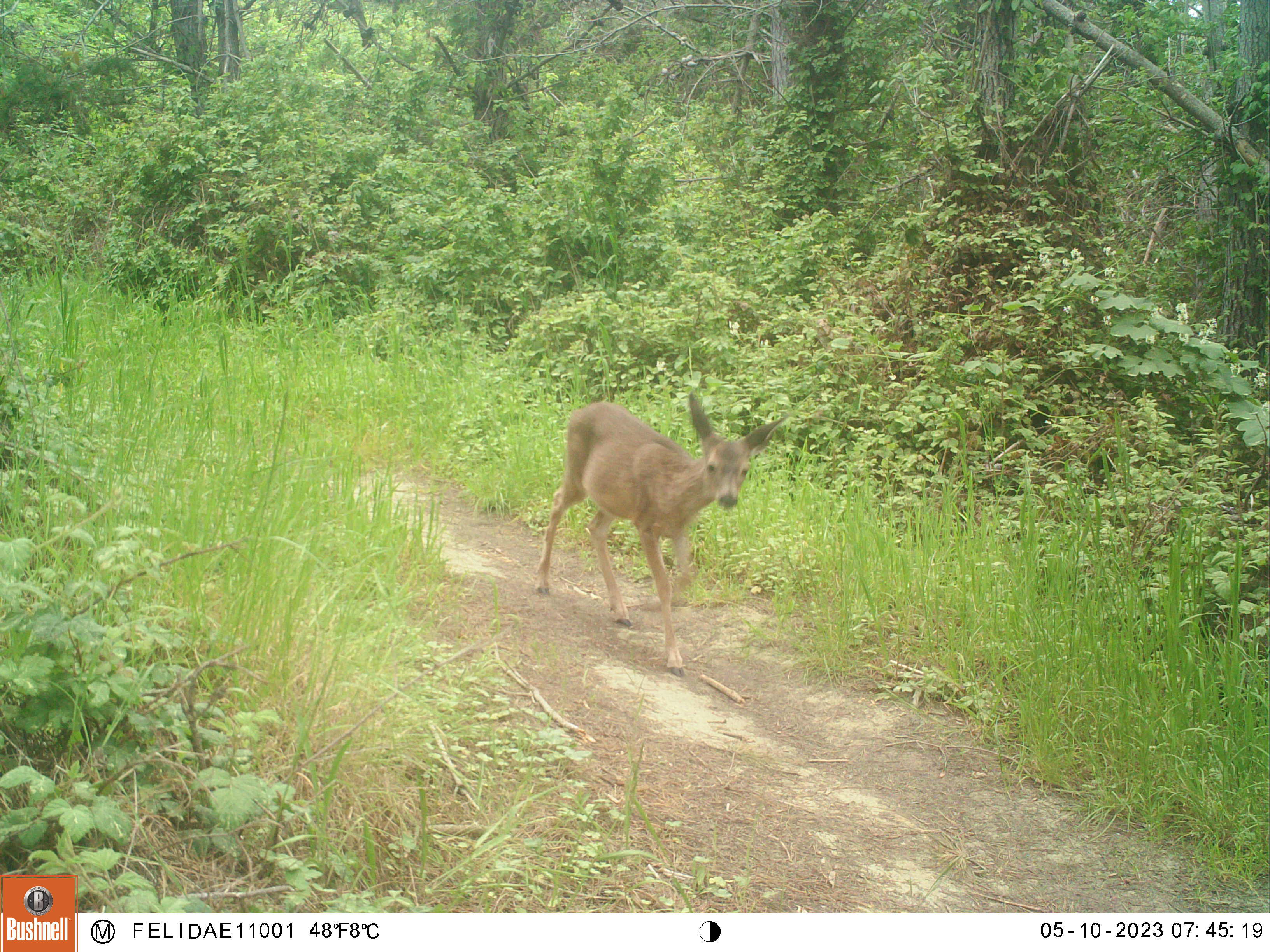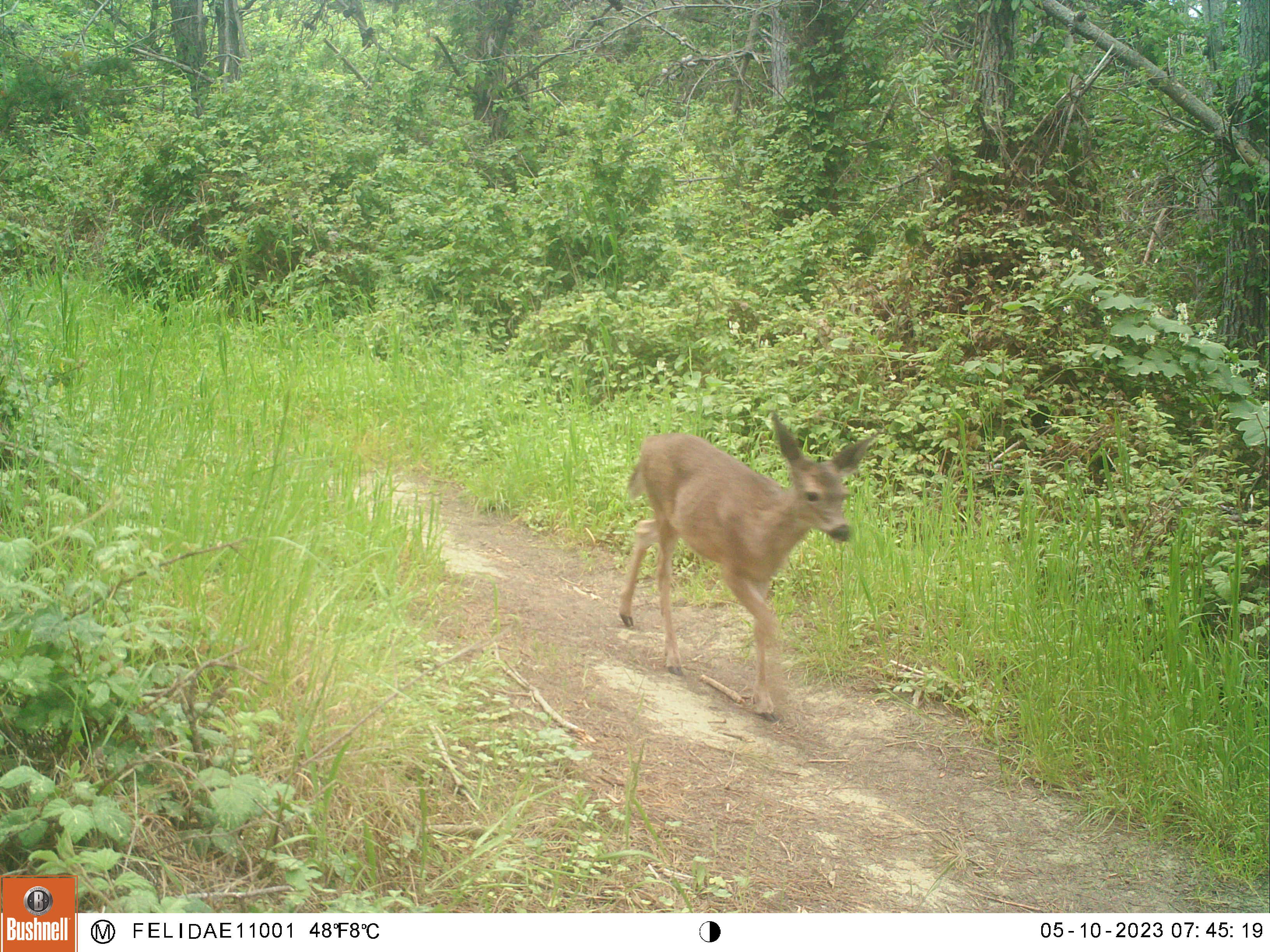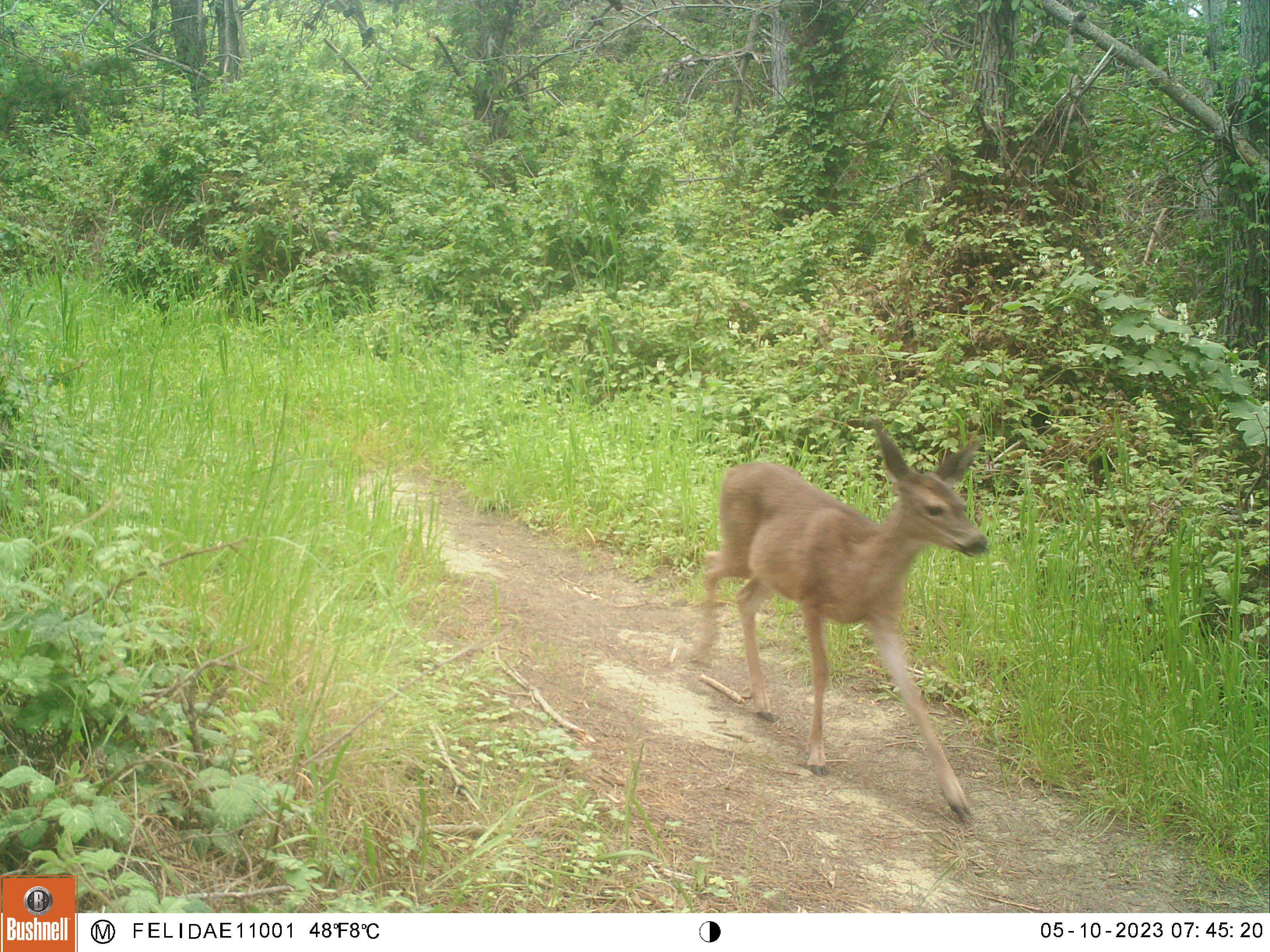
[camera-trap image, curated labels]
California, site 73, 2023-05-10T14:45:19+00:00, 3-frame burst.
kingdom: Animalia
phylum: Chordata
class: Mammalia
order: Artiodactyla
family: Cervidae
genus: Odocoileus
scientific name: Odocoileus hemionus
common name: mule deer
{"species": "mule deer (Odocoileus hemionus)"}